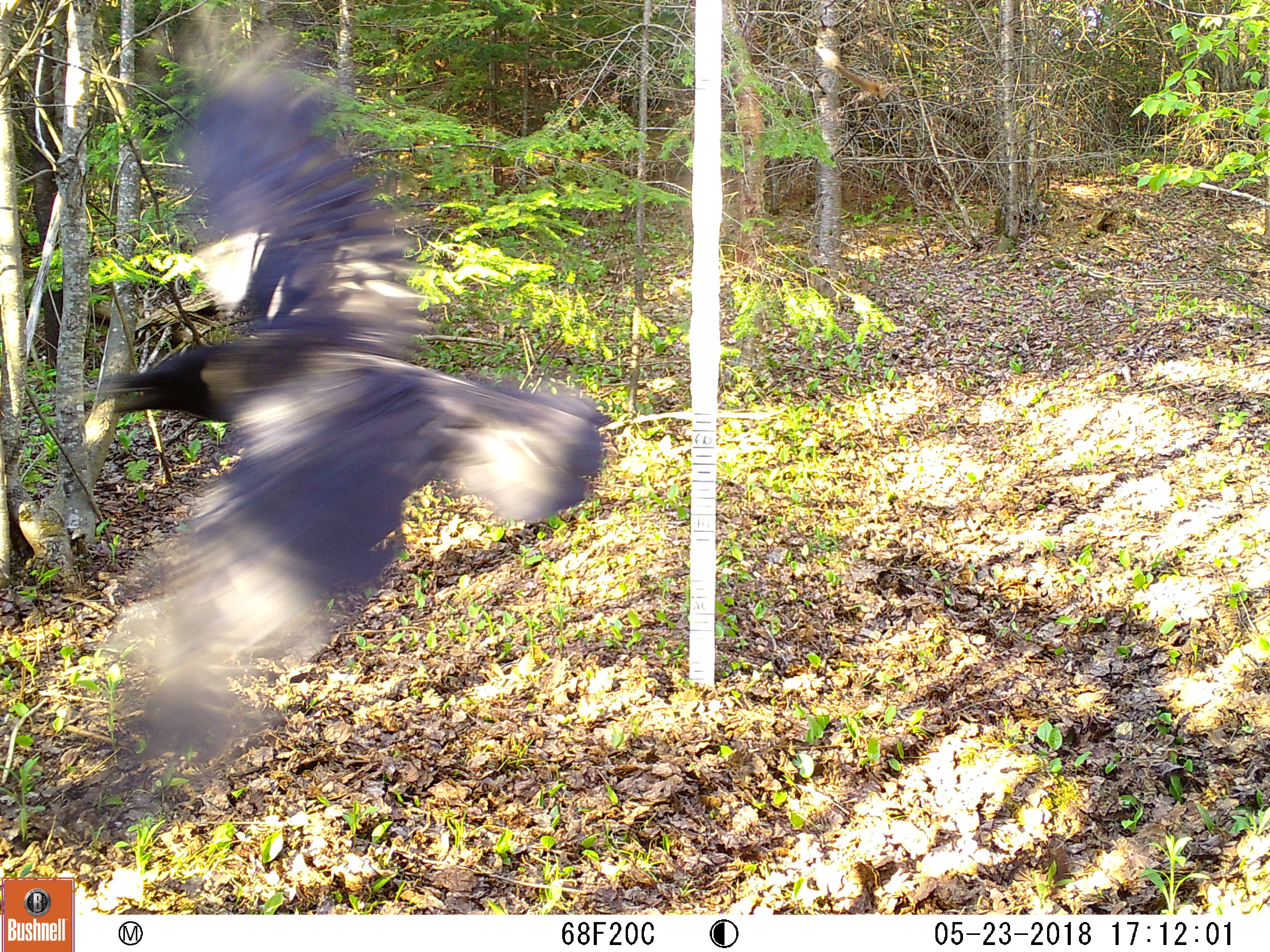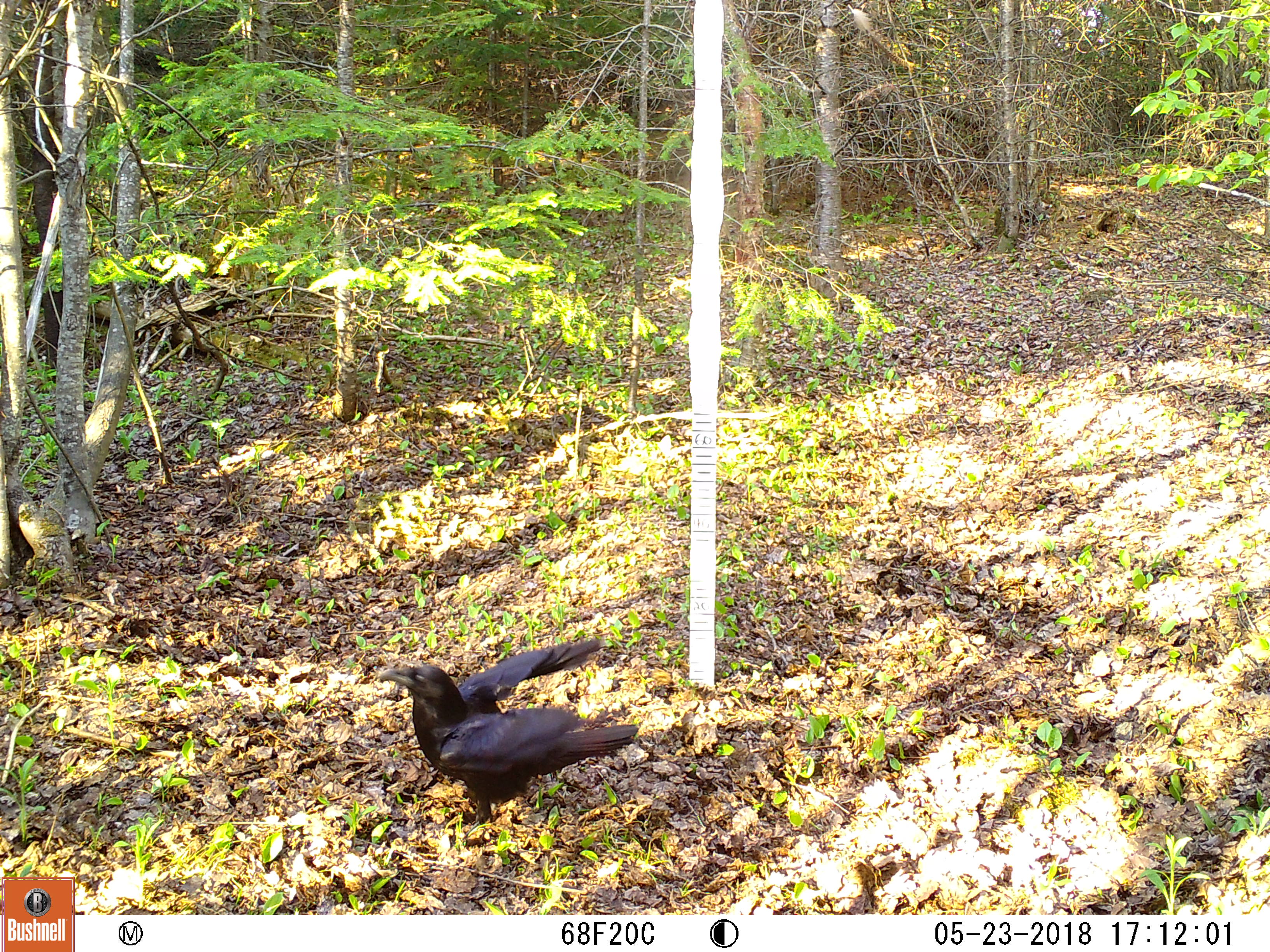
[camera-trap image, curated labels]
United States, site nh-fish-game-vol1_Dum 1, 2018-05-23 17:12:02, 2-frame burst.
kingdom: Animalia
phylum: Chordata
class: Aves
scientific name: Aves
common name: bird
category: bird sp.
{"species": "bird sp. (bird) (Aves)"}